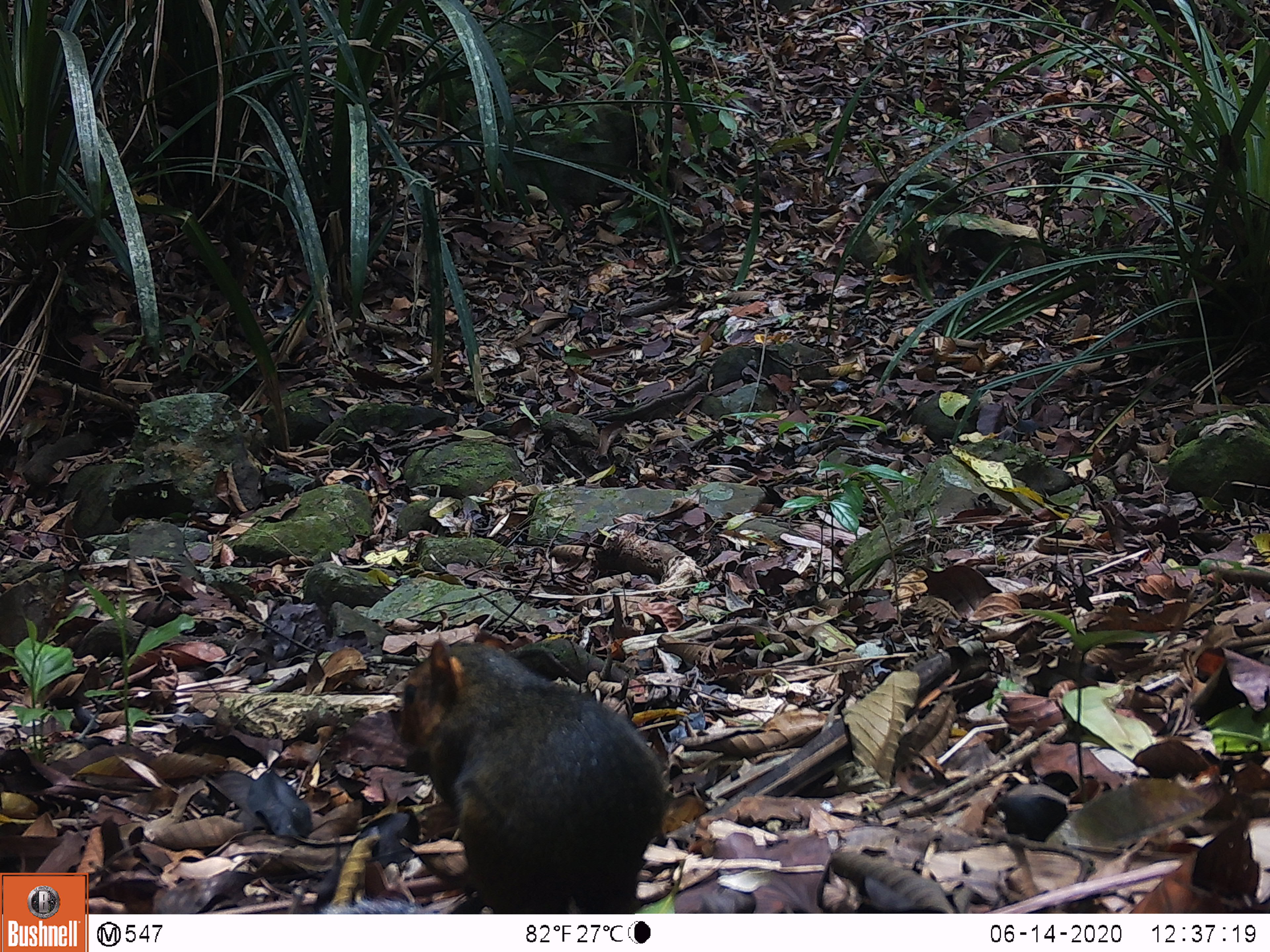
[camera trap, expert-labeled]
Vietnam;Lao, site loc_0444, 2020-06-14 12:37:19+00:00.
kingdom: Animalia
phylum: Chordata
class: Mammalia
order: Rodentia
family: Sciuridae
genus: Dremomys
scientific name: Dremomys rufigenis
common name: red-cheeked squirrel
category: red cheeked squirrel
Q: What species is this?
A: Red cheeked squirrel (red-cheeked squirrel) (Dremomys rufigenis).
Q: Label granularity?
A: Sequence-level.